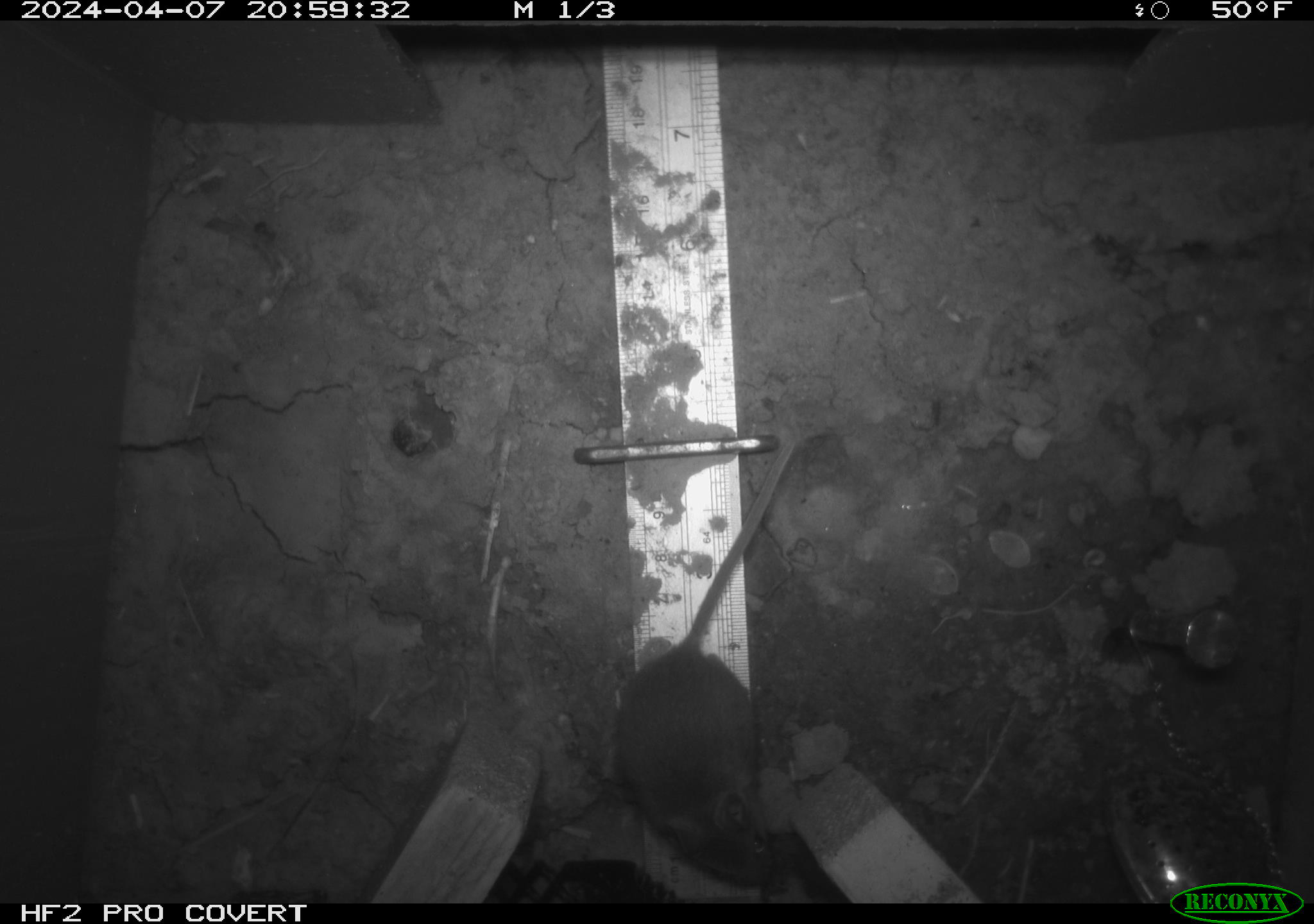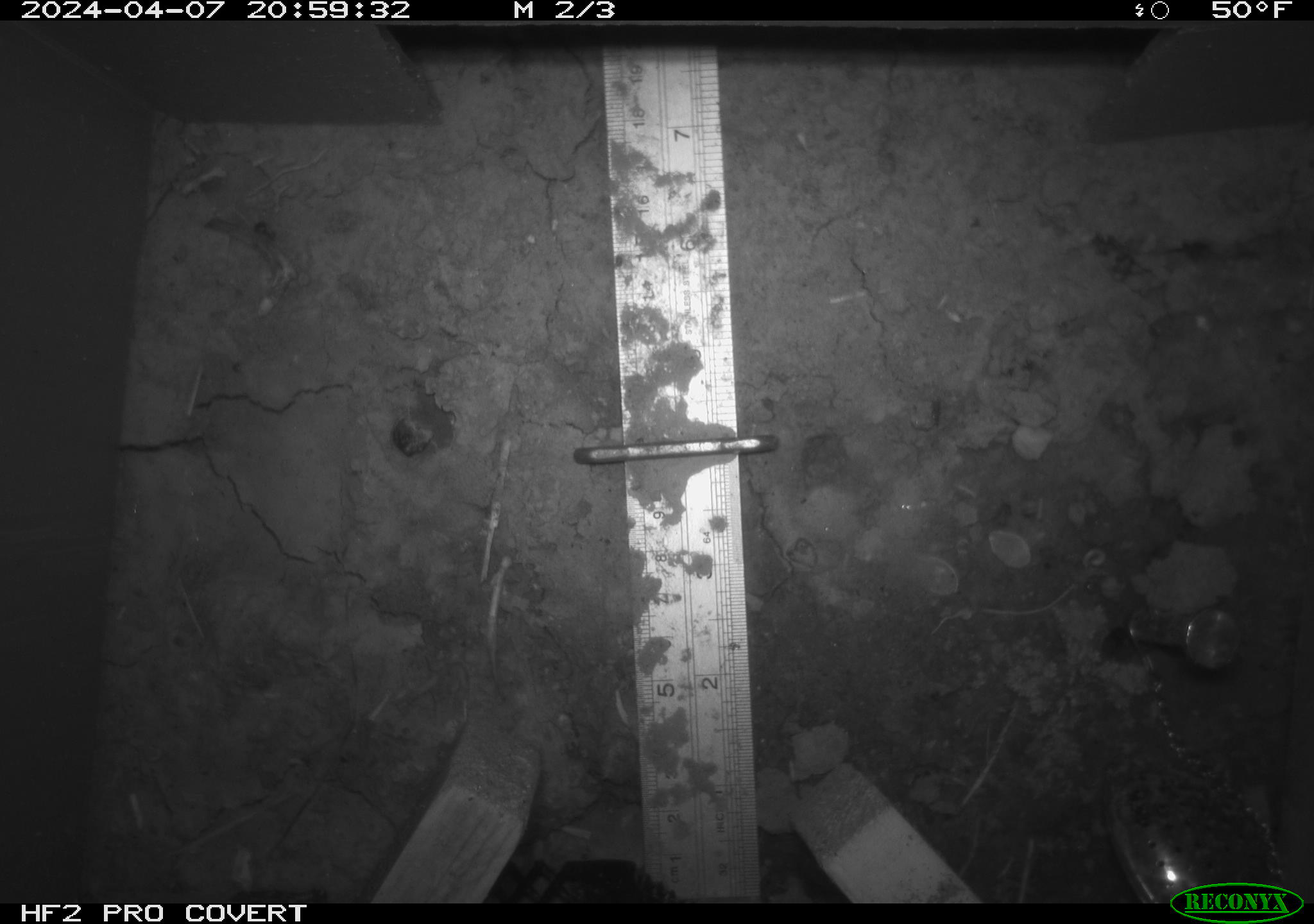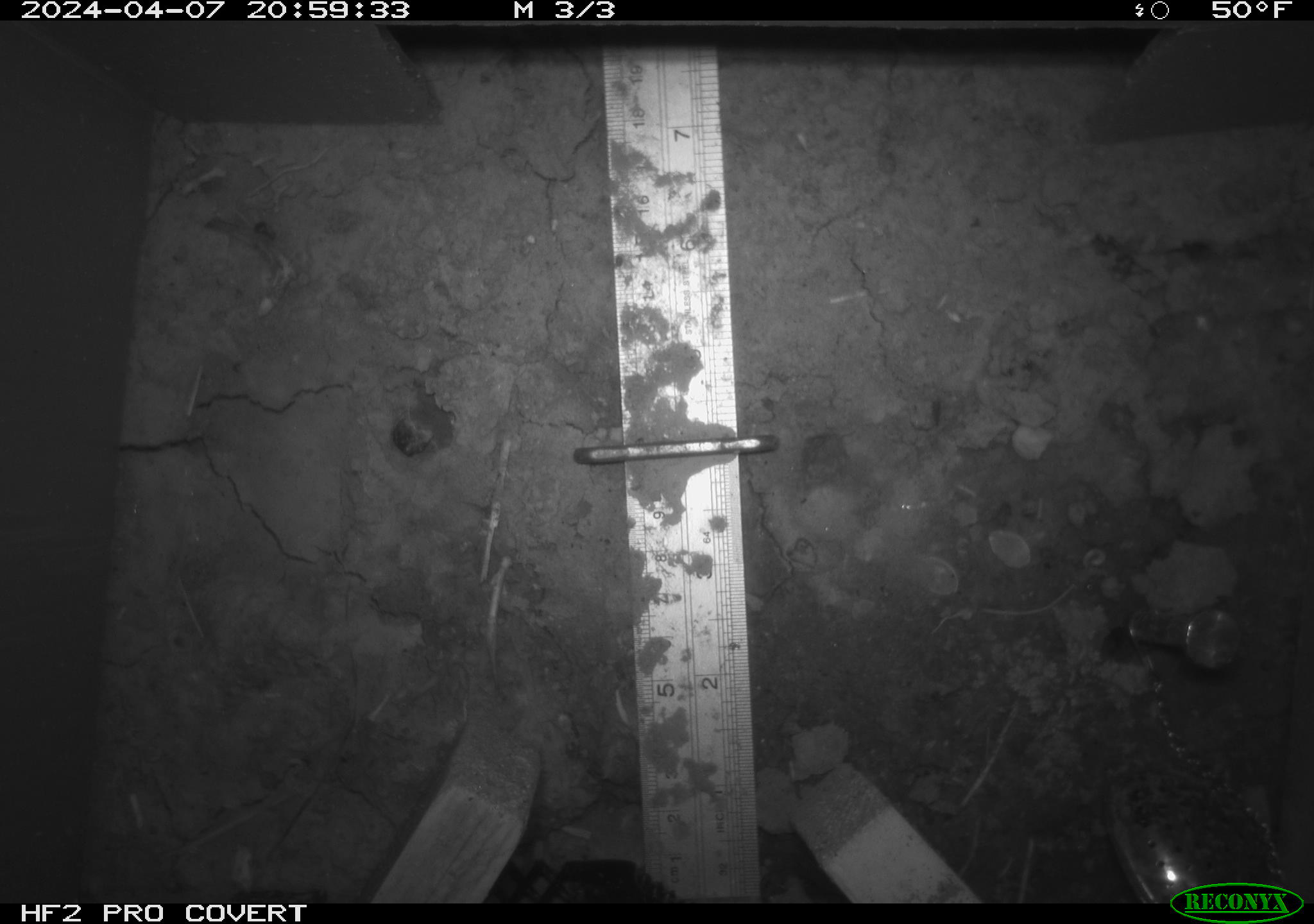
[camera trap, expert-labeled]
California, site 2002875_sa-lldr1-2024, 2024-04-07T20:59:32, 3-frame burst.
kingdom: Animalia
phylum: Chordata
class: Mammalia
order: Rodentia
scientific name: Rodentia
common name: mouse species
Mouse species (Rodentia).